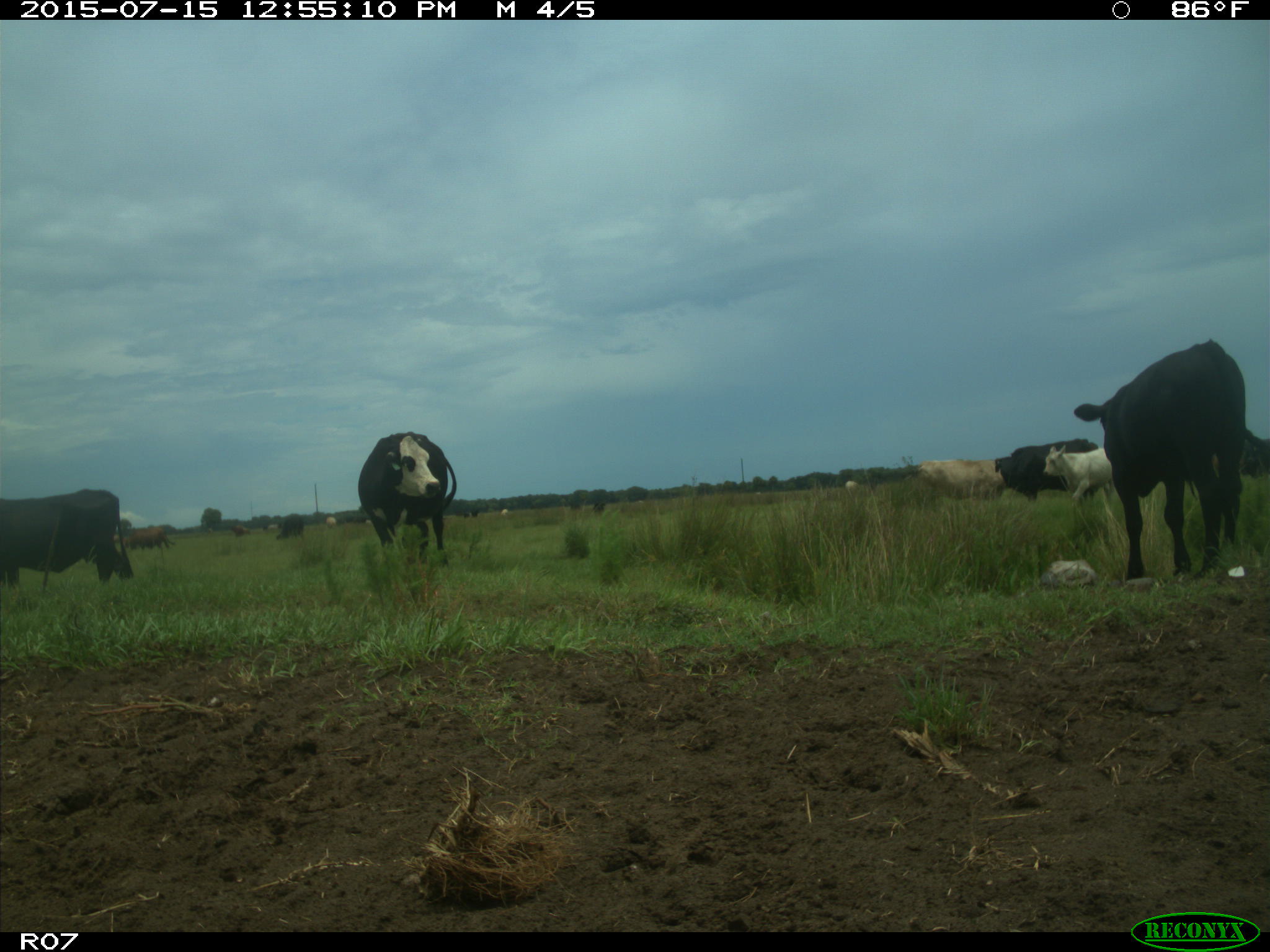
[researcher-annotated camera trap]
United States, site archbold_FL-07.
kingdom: Animalia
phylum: Chordata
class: Mammalia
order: Artiodactyla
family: Bovidae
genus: Bos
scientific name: Bos taurus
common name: domestic cow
Bos taurus (domestic cow).